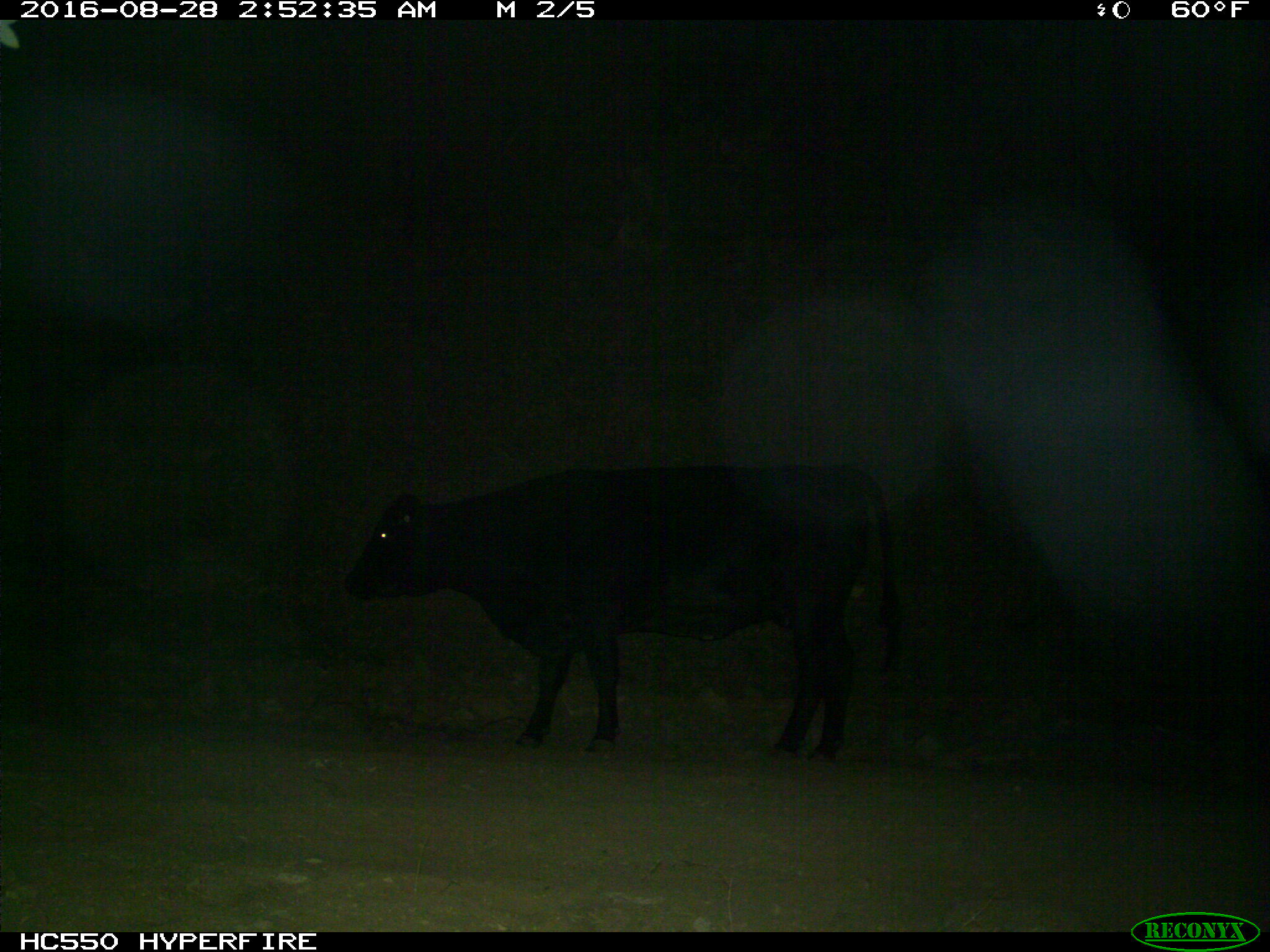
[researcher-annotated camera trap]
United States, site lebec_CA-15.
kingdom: Animalia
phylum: Chordata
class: Mammalia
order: Artiodactyla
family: Bovidae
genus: Bos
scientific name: Bos taurus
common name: domestic cow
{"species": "Bos taurus (domestic cow)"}